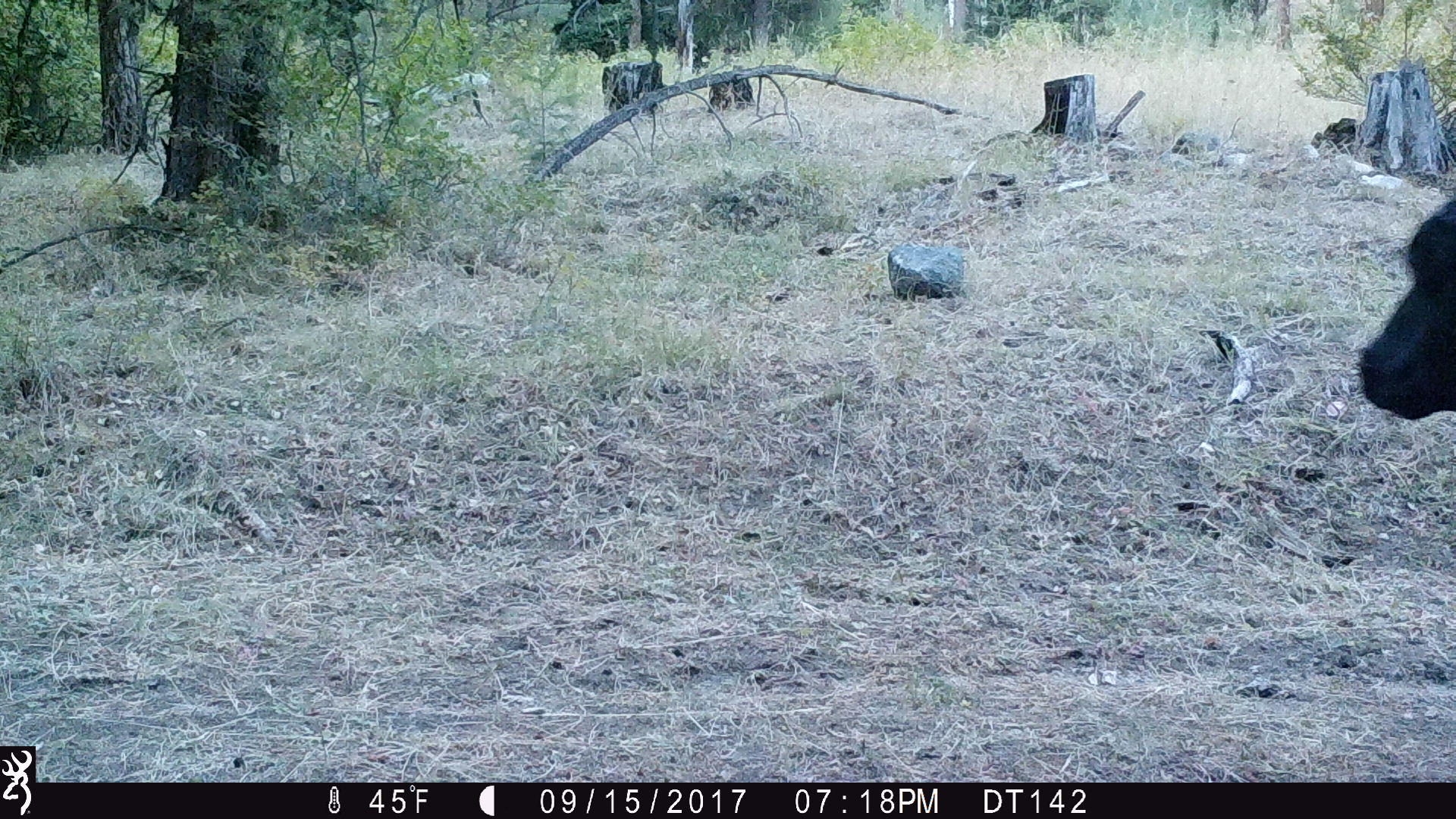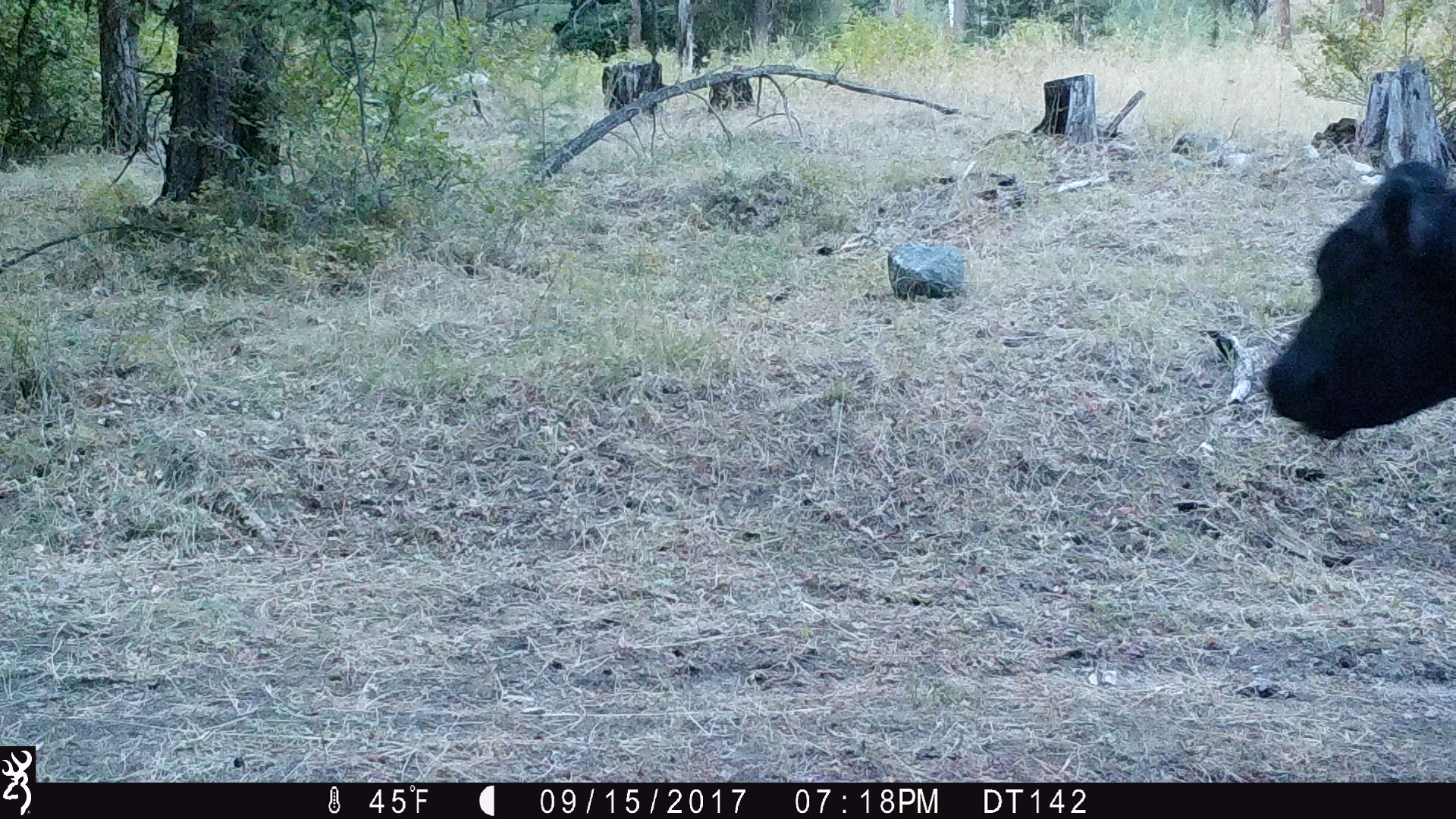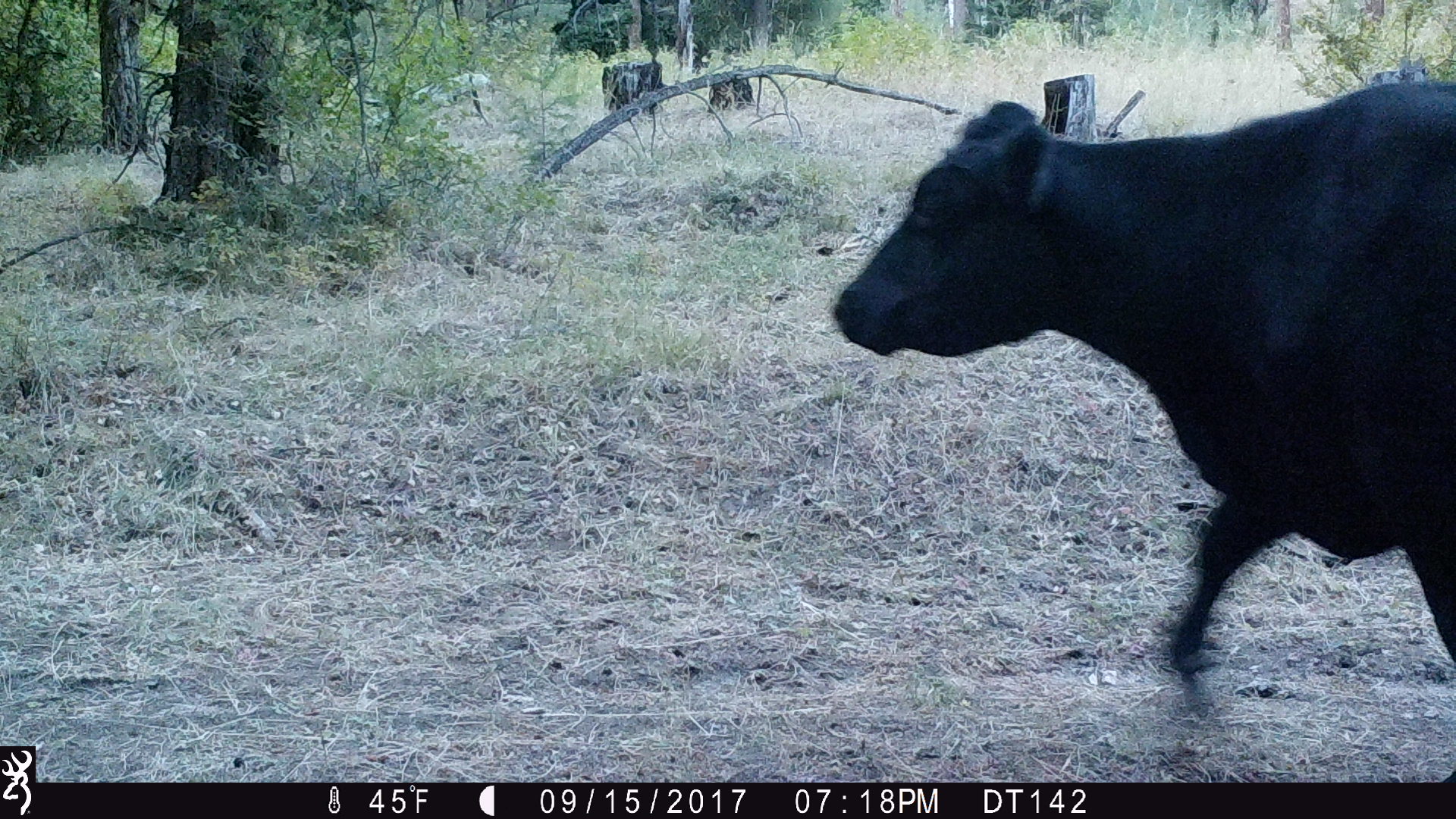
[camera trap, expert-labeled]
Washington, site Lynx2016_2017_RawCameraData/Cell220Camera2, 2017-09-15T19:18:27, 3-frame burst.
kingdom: Animalia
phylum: Chordata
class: Mammalia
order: Artiodactyla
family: Bovidae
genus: Bos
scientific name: Bos taurus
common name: domestic cattle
Domestic cattle (Bos taurus). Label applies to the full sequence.